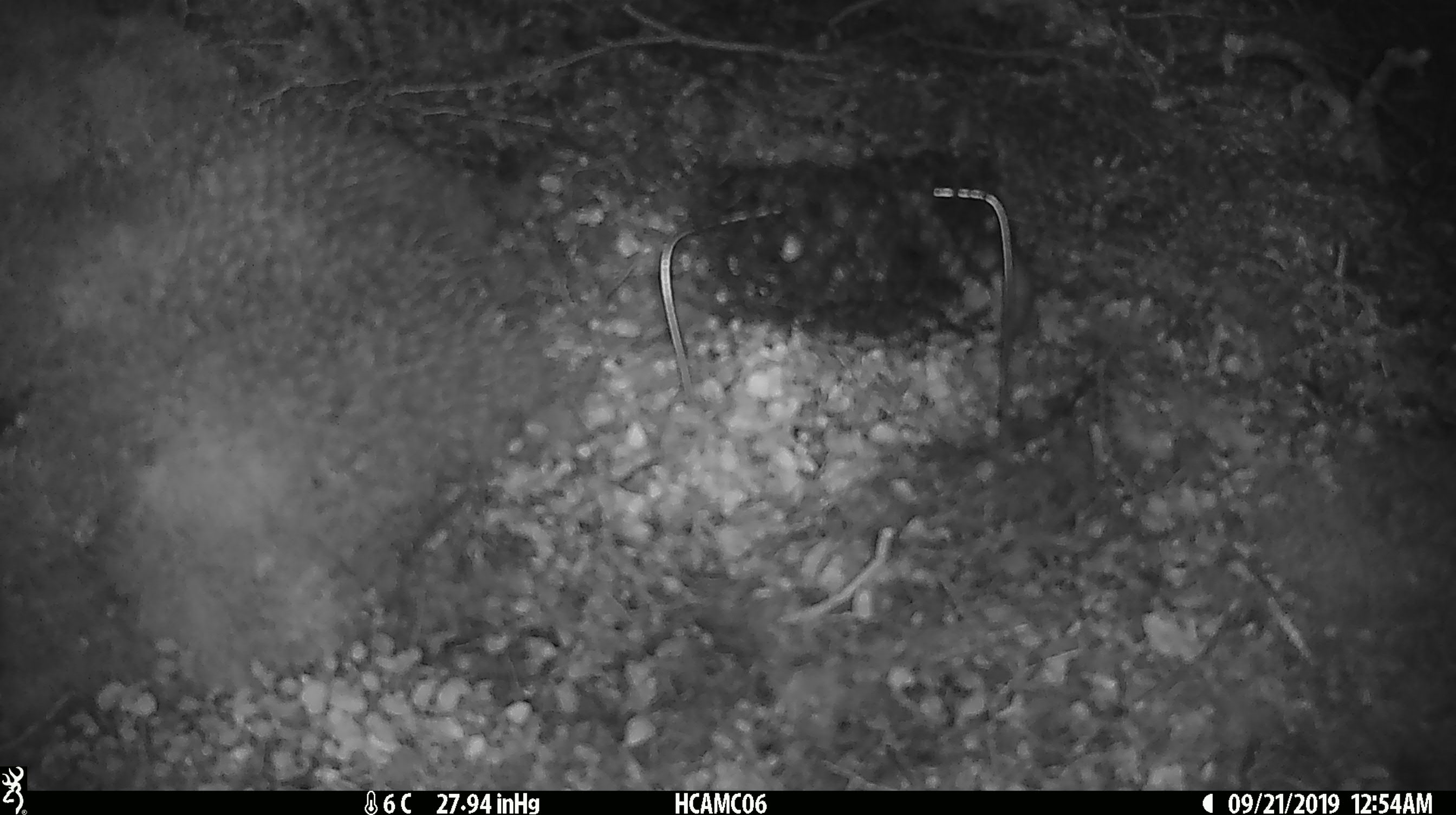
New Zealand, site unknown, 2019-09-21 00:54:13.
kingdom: Animalia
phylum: Chordata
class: Mammalia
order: Rodentia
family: Muridae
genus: Mus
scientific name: Mus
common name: mouse